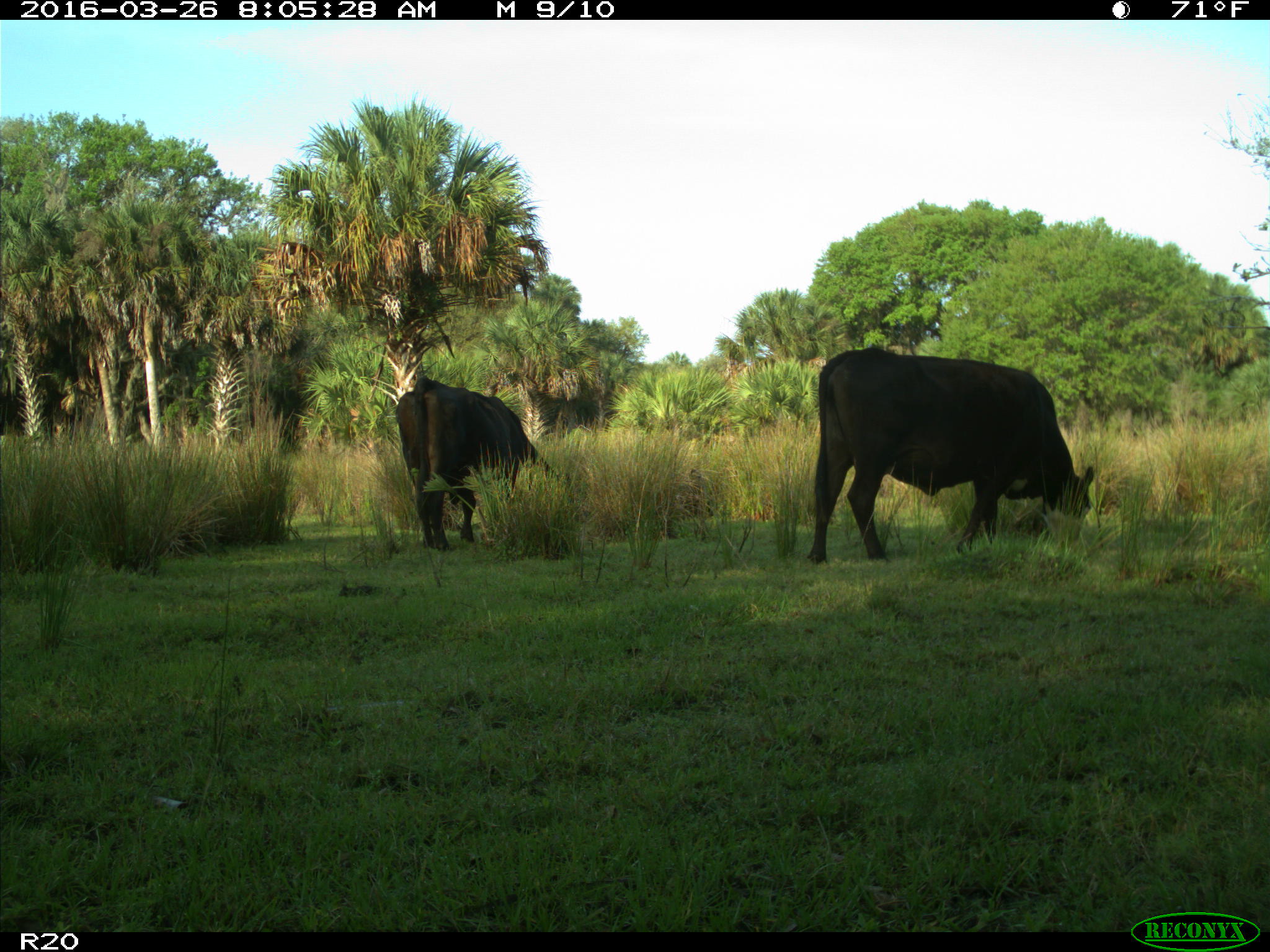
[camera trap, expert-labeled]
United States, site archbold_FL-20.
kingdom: Animalia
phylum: Chordata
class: Mammalia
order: Artiodactyla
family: Bovidae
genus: Bos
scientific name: Bos taurus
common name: domestic cow